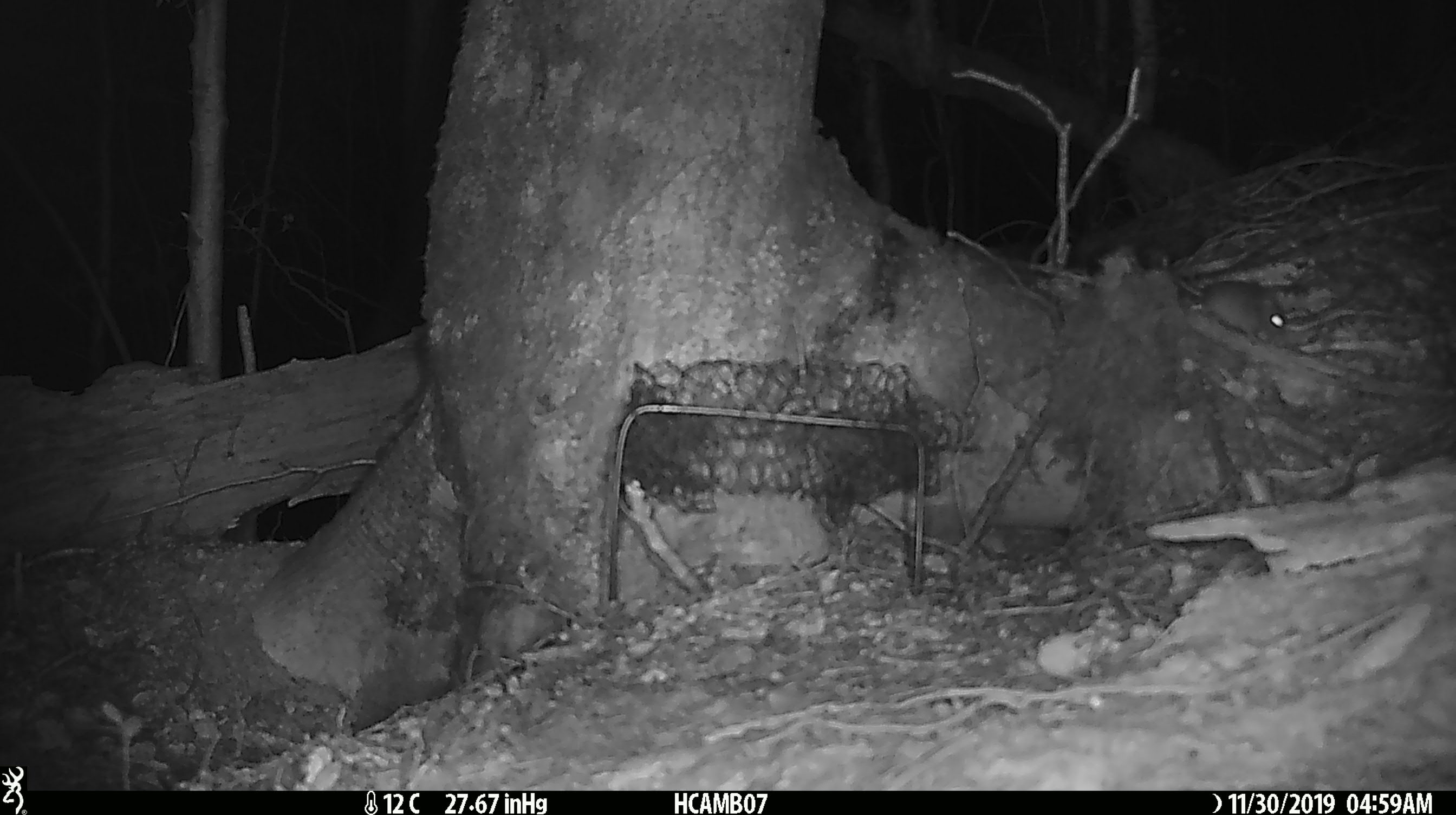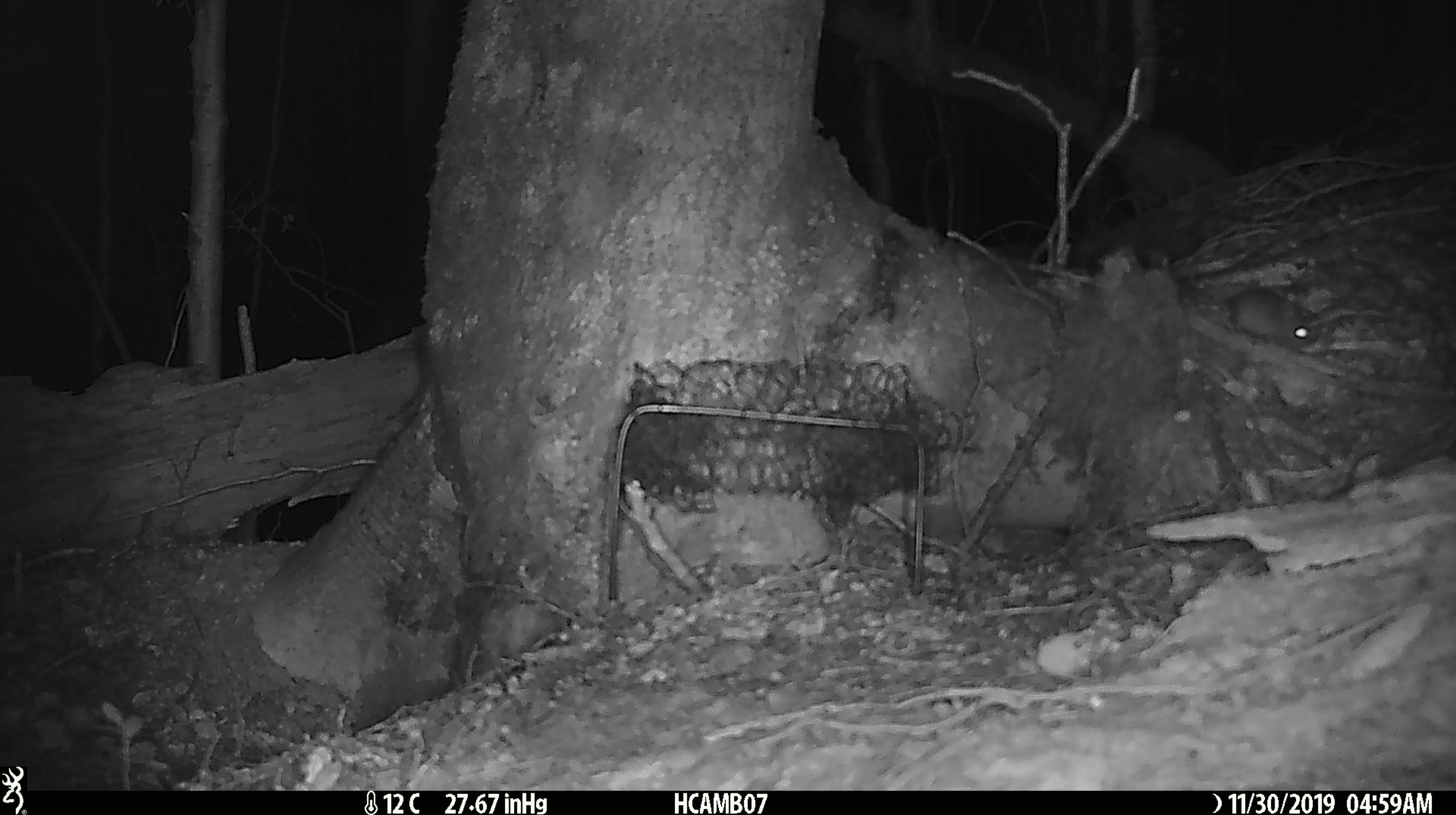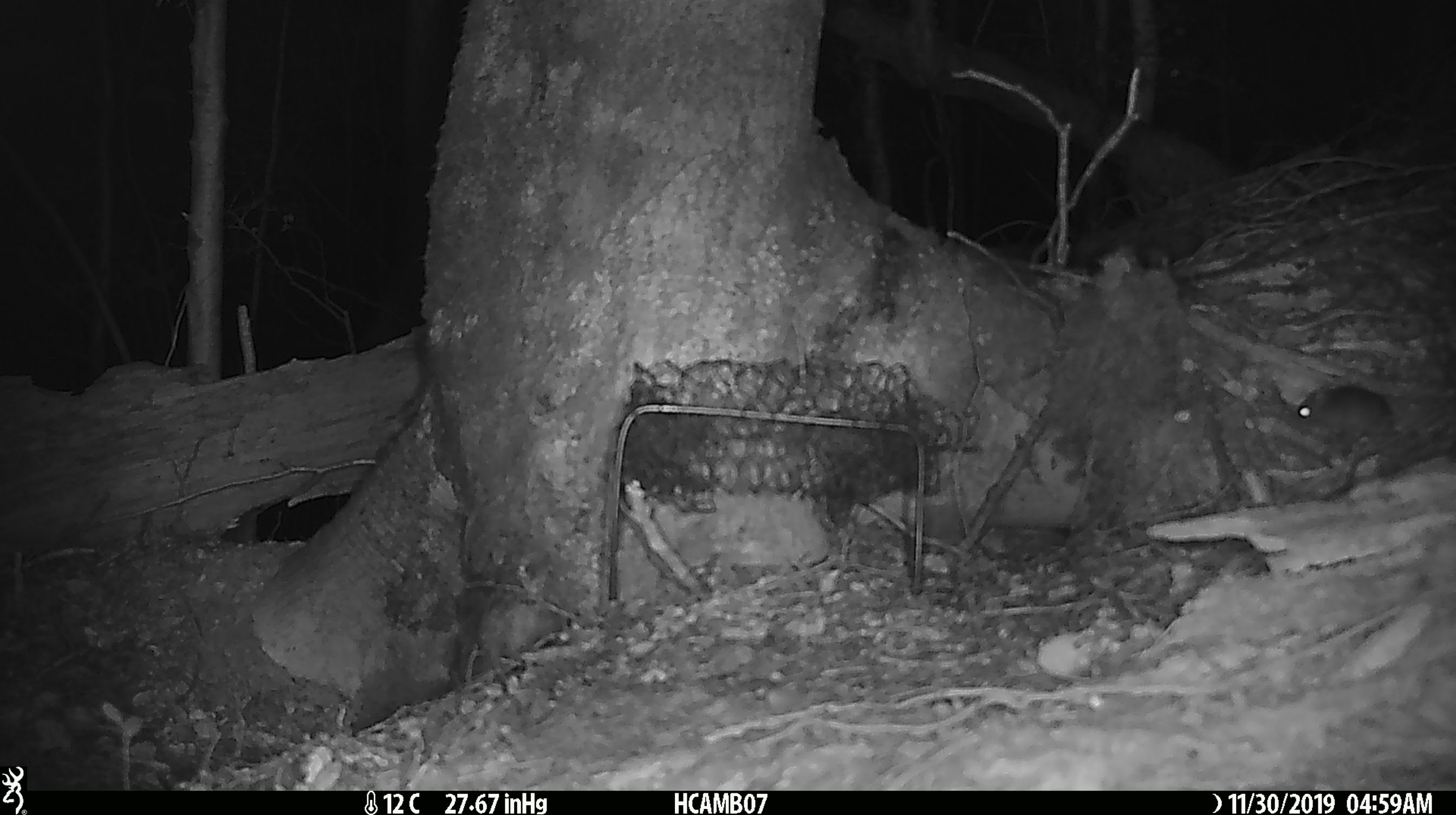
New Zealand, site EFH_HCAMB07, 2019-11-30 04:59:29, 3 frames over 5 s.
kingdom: Animalia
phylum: Chordata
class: Mammalia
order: Rodentia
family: Muridae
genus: Mus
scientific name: Mus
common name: mouse